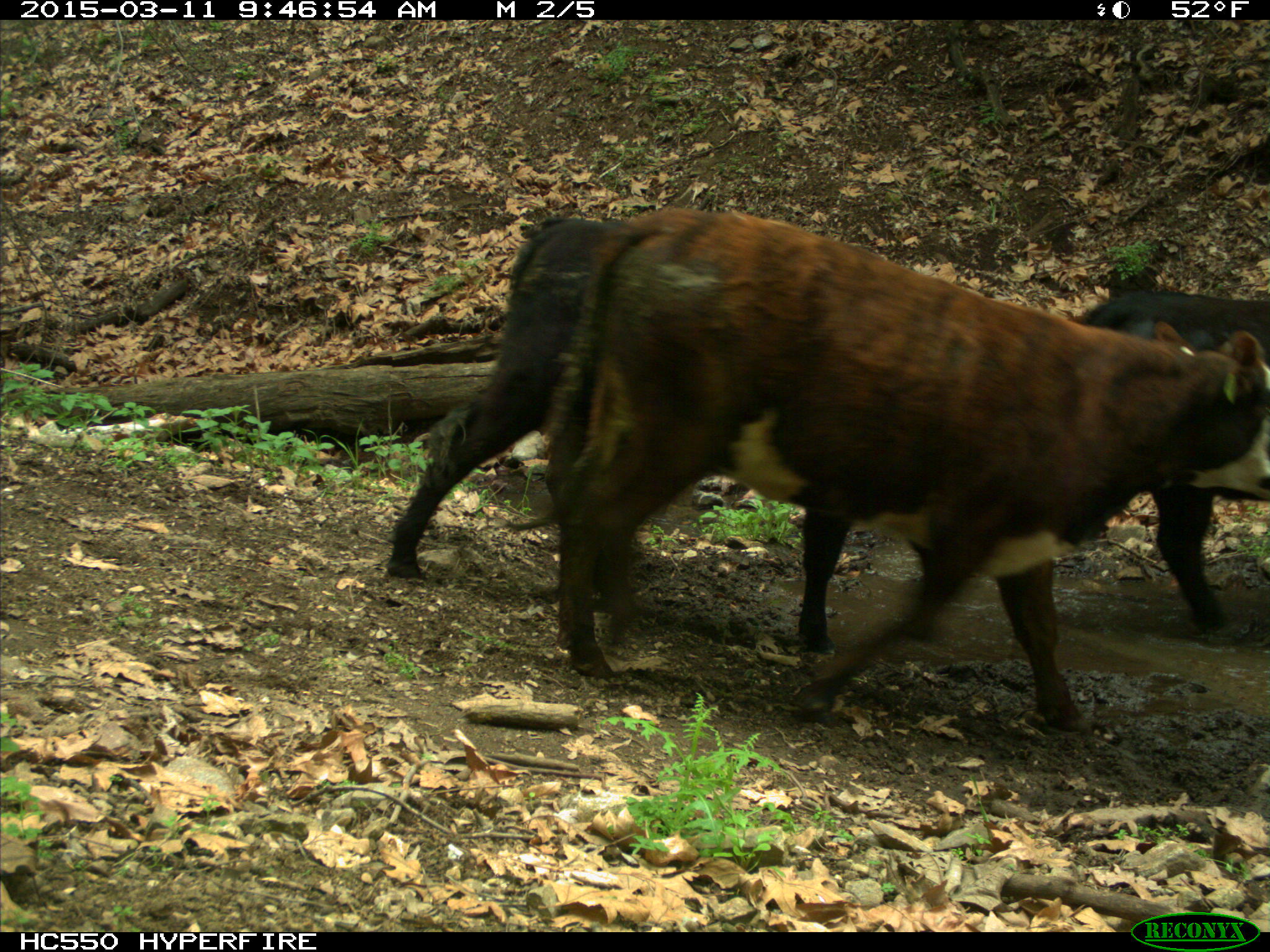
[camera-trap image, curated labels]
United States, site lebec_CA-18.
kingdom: Animalia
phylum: Chordata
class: Mammalia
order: Artiodactyla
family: Bovidae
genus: Bos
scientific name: Bos taurus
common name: domestic cow